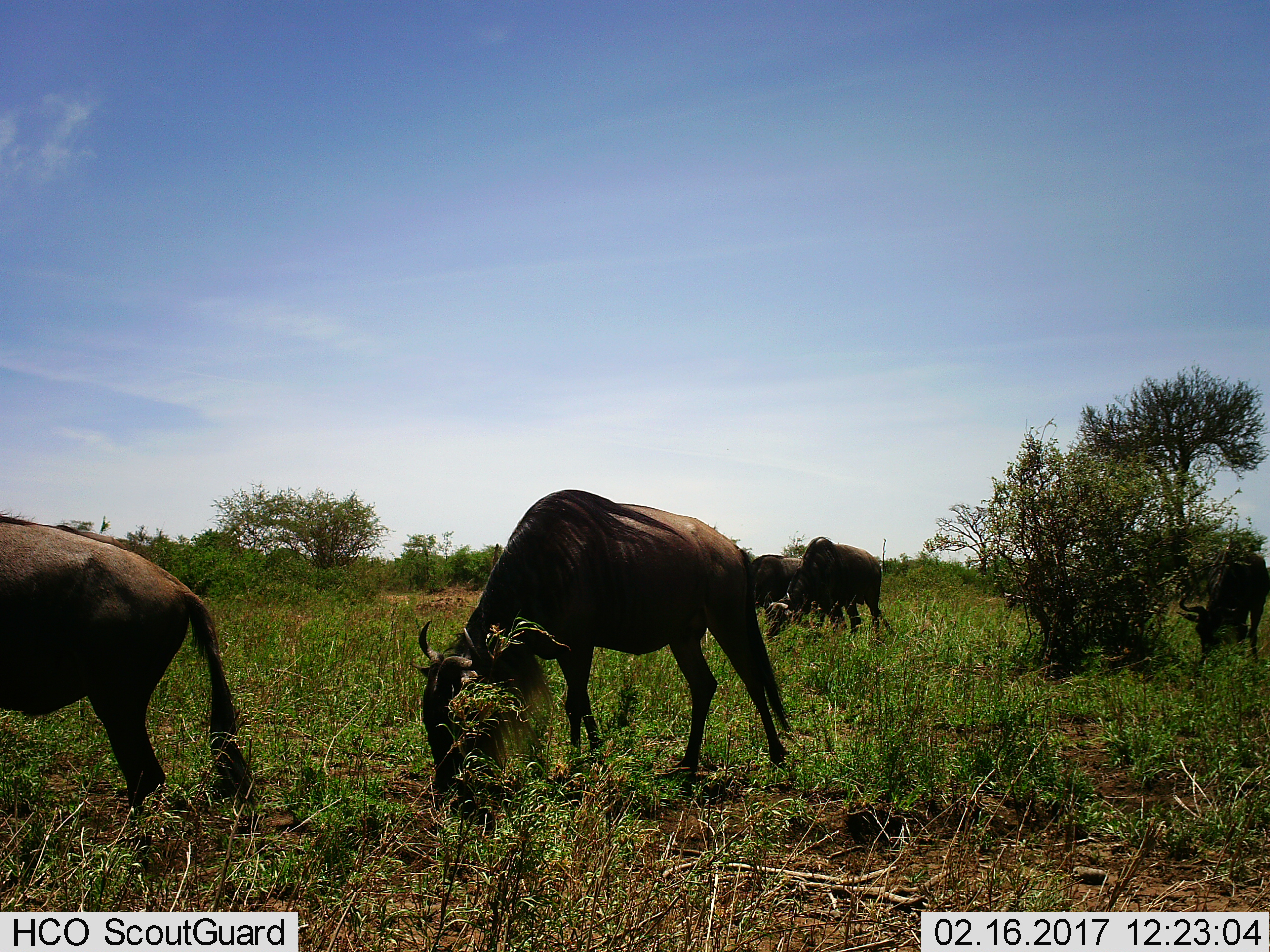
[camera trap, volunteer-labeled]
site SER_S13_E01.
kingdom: Animalia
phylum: Chordata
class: Mammalia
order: Artiodactyla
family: Bovidae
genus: Connochaetes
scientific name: Connochaetes taurinus taurinus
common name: blue wildebeest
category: wildebeestblue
Wildebeestblue (blue wildebeest) (Connochaetes taurinus taurinus), count 5. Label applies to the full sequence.